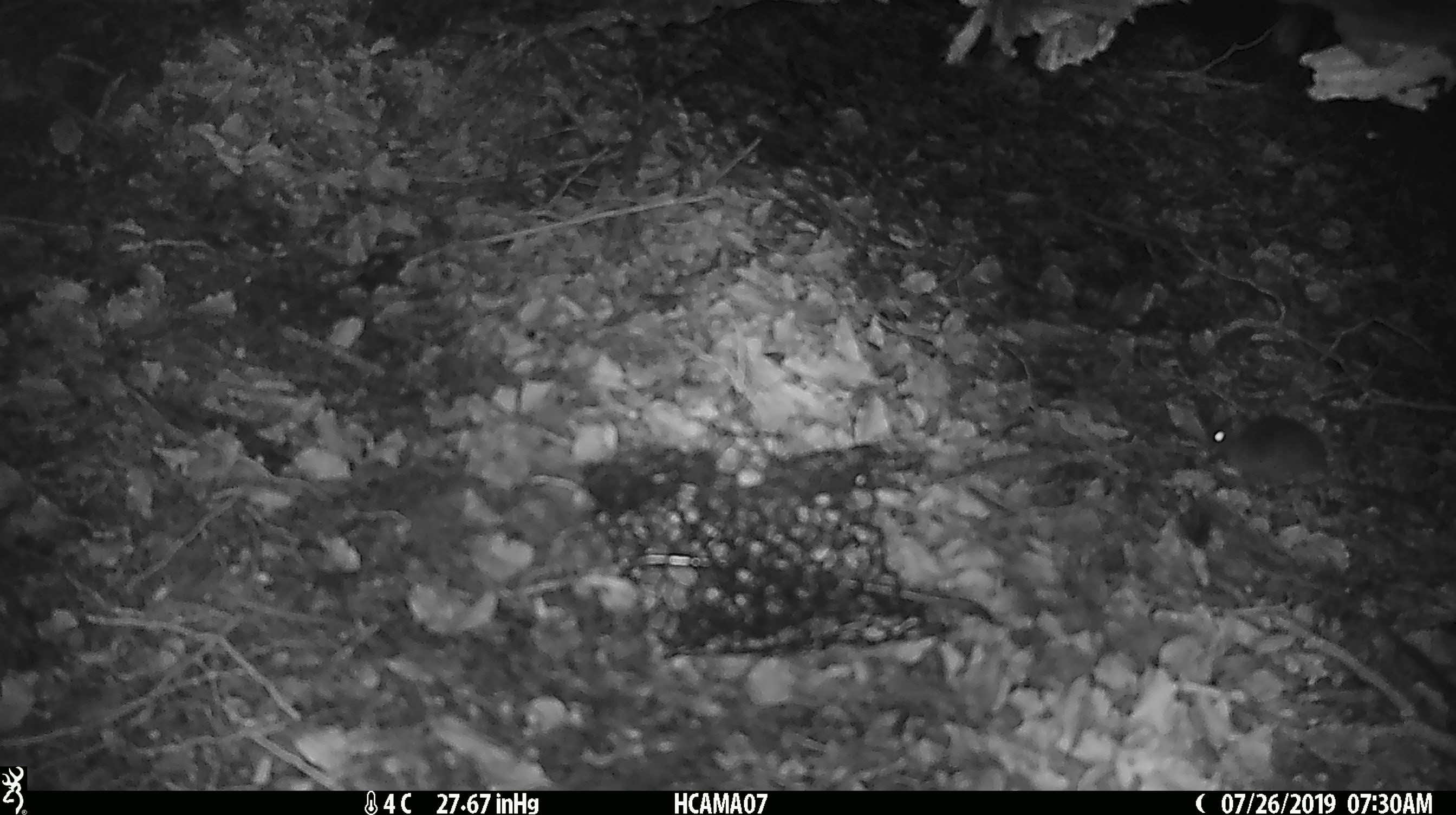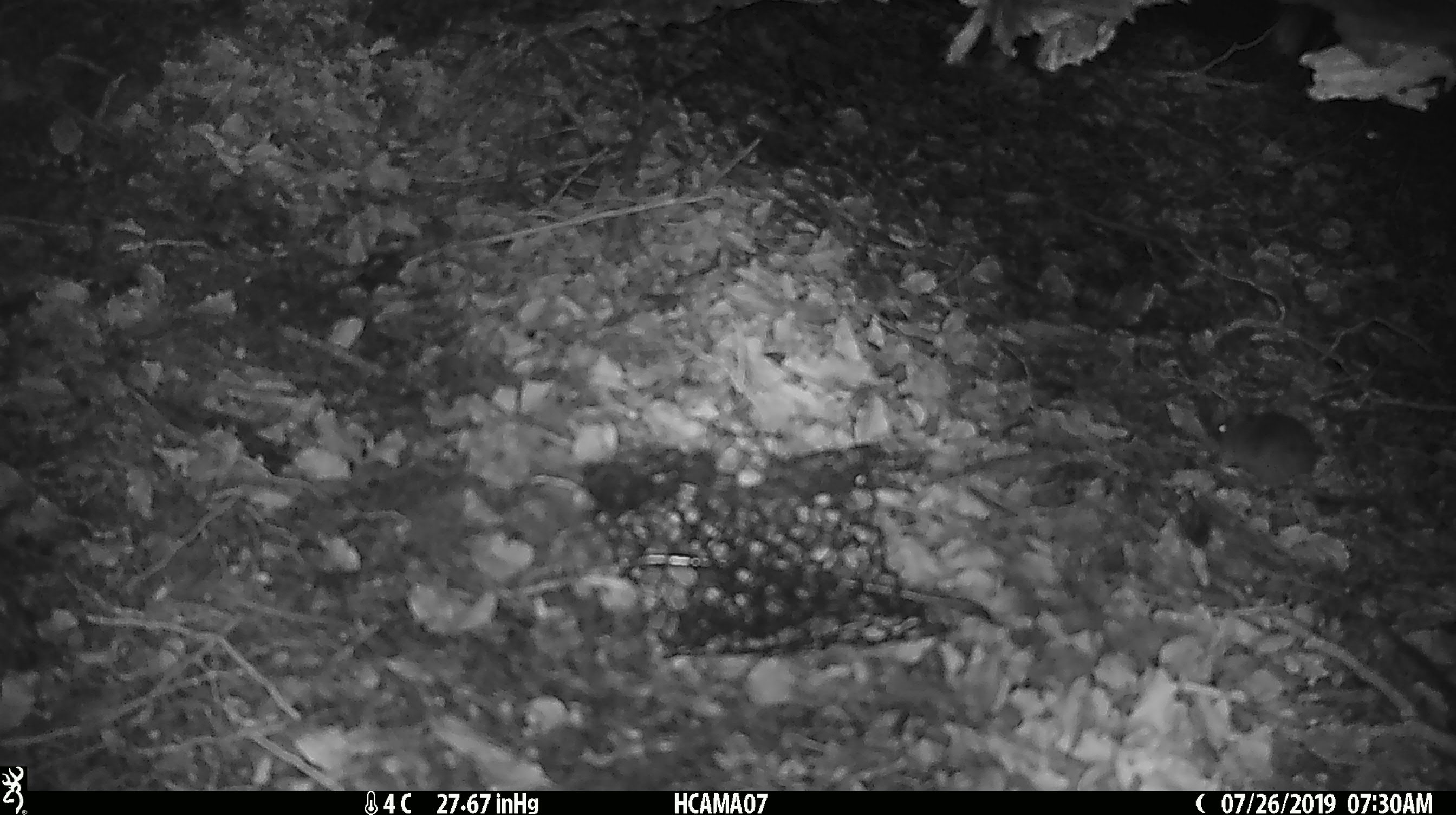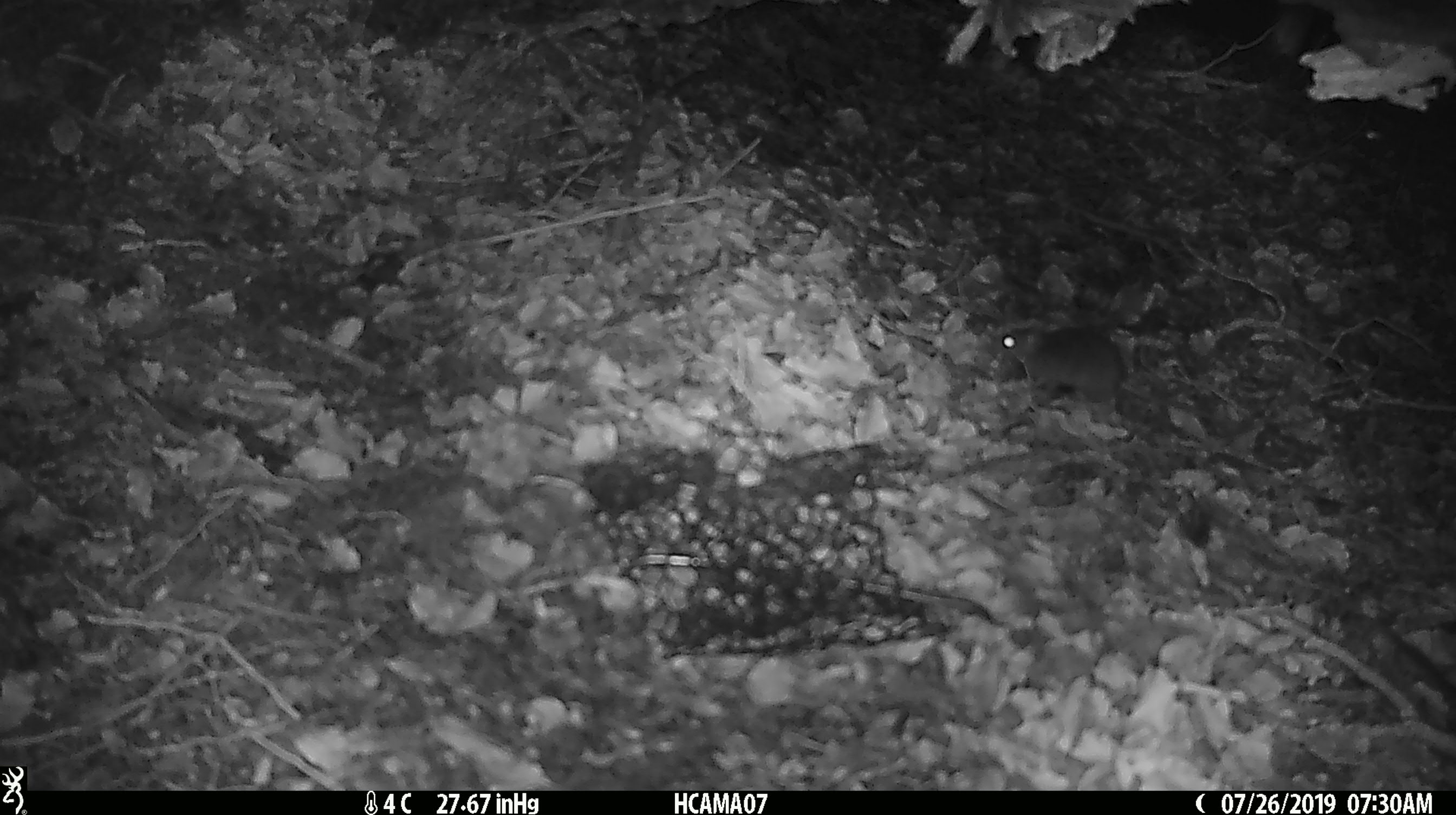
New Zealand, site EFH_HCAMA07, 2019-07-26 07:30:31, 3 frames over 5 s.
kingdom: Animalia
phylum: Chordata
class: Mammalia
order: Rodentia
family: Muridae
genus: Mus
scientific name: Mus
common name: mouse